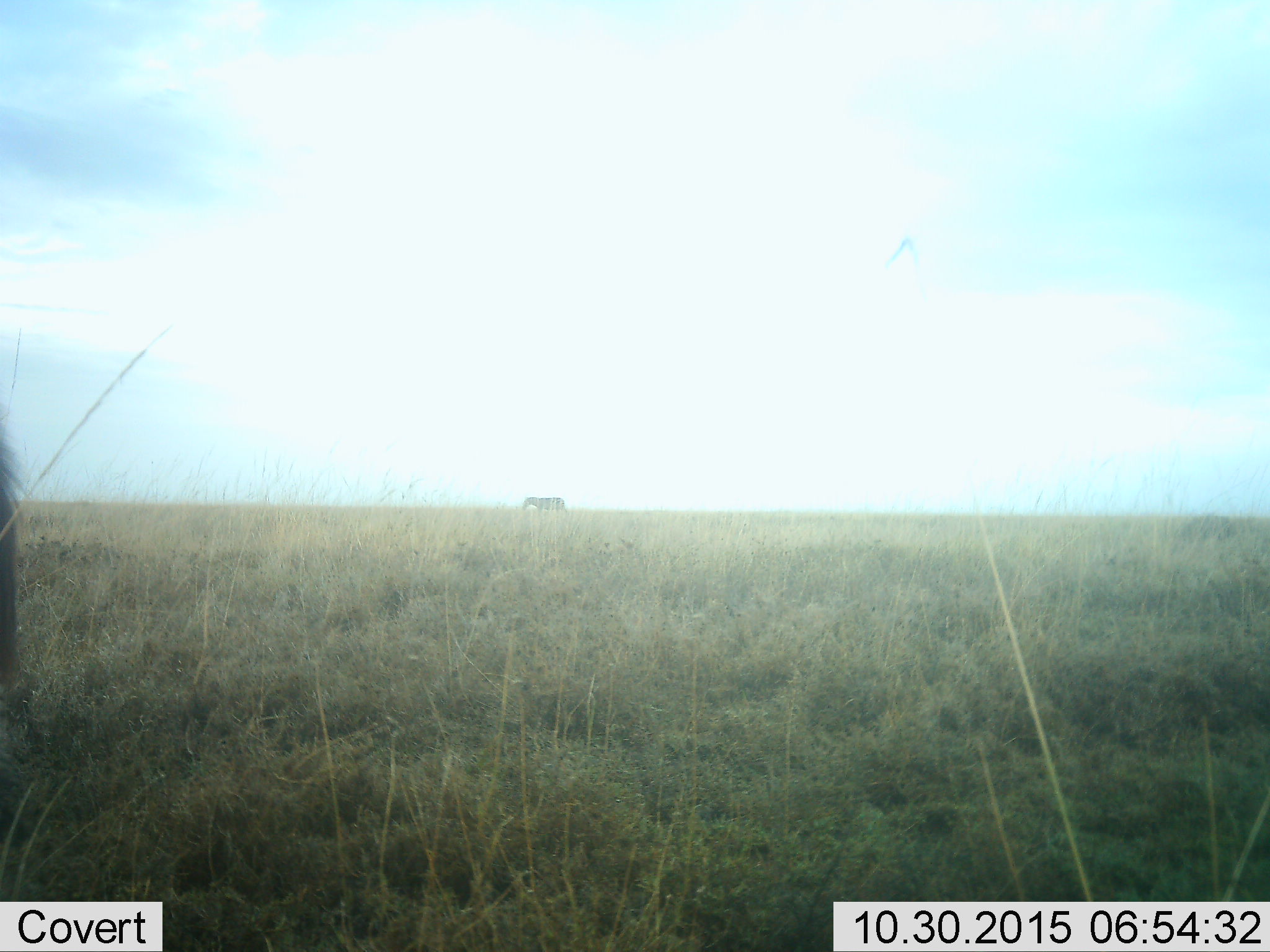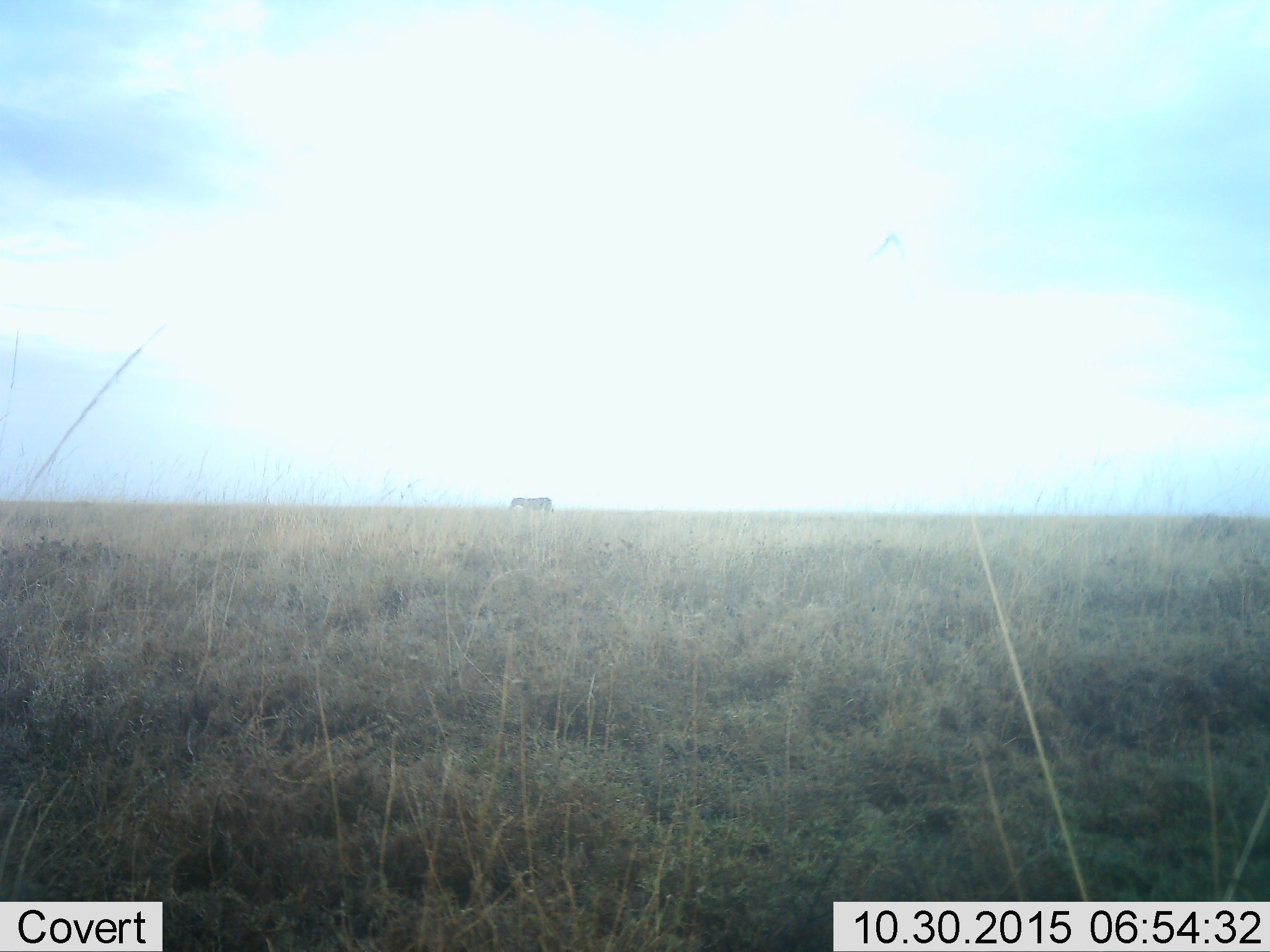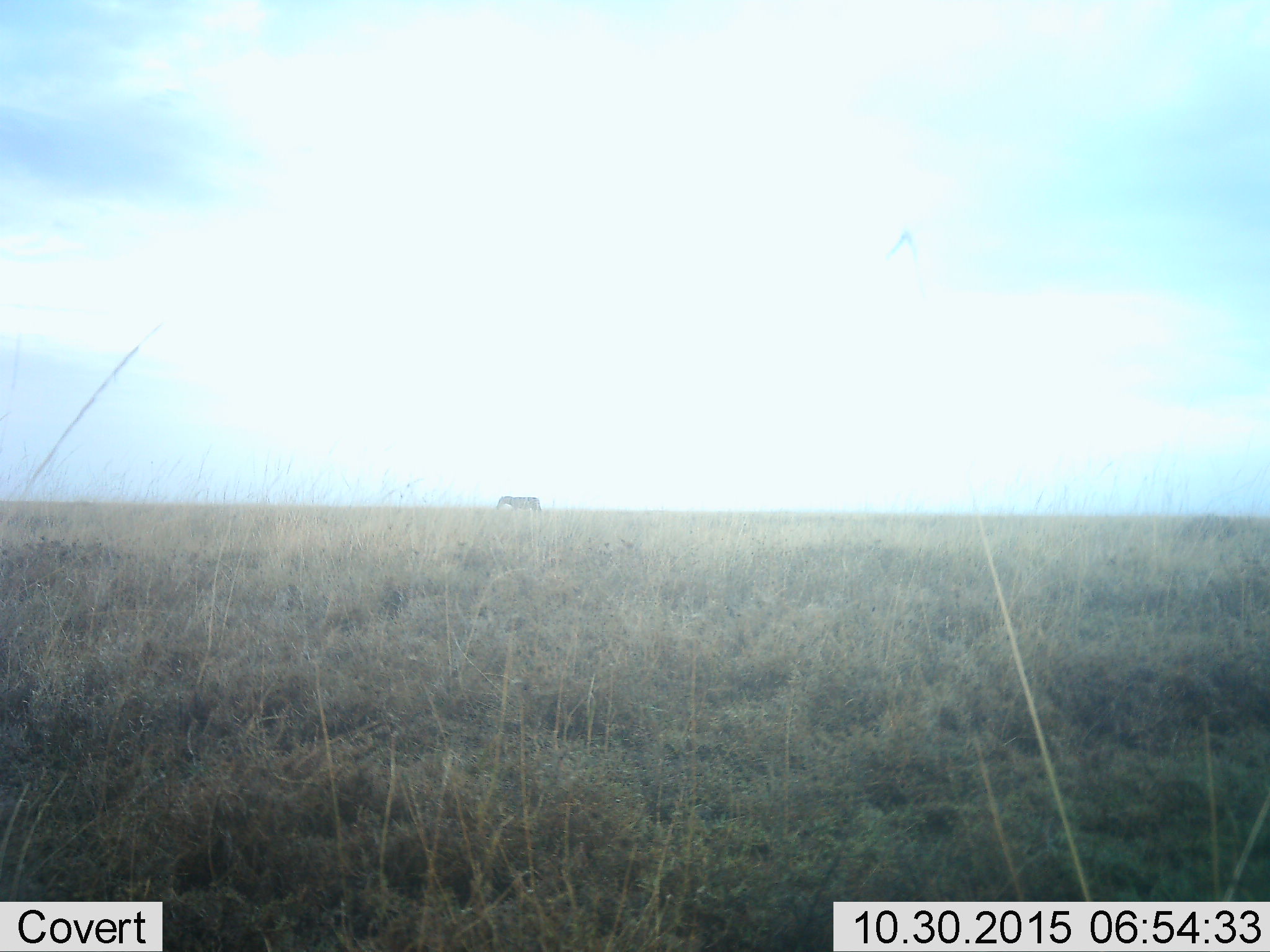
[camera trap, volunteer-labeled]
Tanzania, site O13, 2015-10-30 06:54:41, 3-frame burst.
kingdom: Animalia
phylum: Chordata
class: Mammalia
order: Perissodactyla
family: Equidae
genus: Equus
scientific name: Equus quagga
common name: plains zebra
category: zebra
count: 1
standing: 0%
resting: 0%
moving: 100%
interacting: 0%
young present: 0%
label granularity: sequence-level